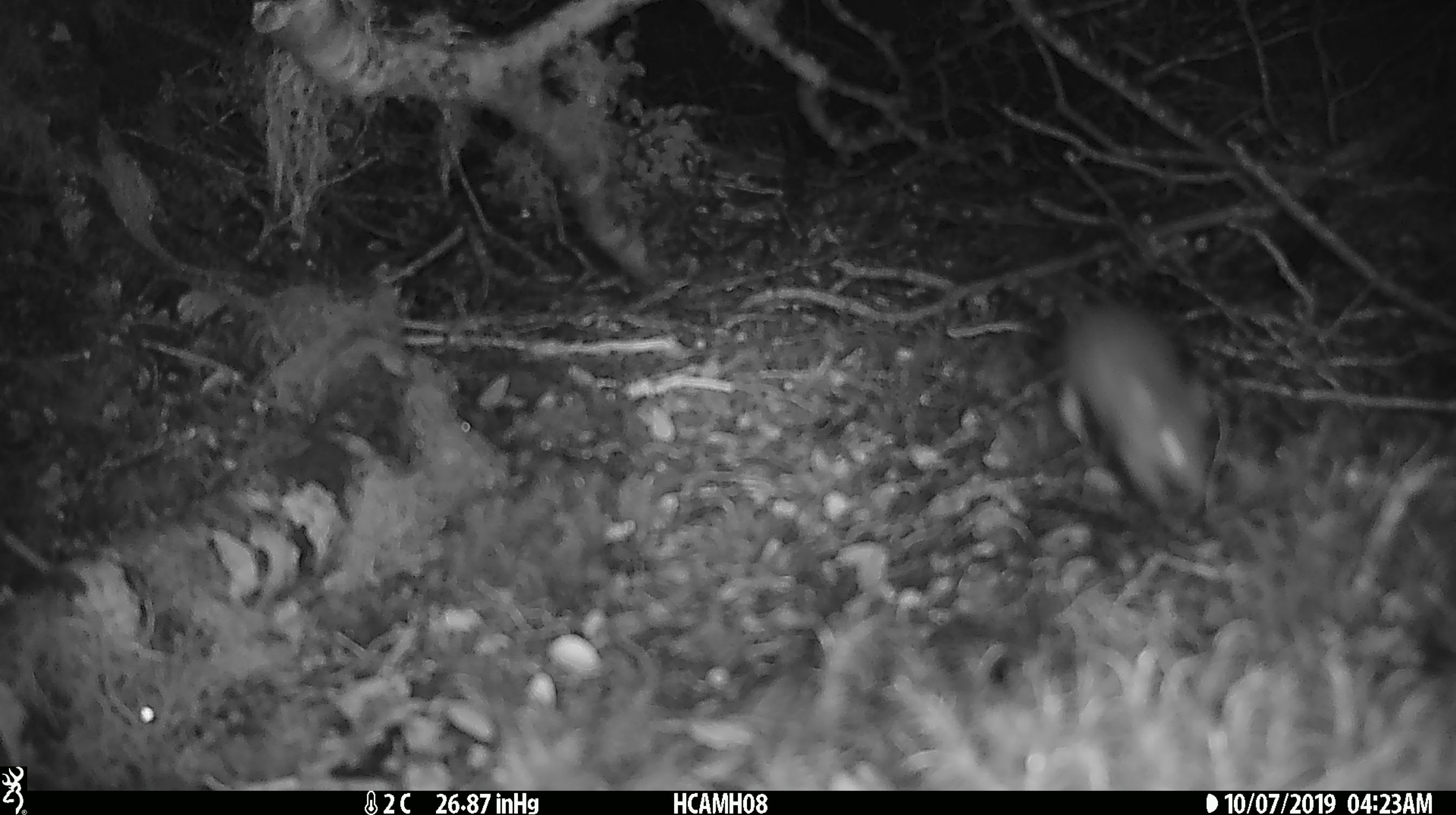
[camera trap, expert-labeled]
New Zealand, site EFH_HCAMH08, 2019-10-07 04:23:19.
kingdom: Animalia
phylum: Chordata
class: Mammalia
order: Rodentia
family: Muridae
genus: Mus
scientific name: Mus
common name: mouse